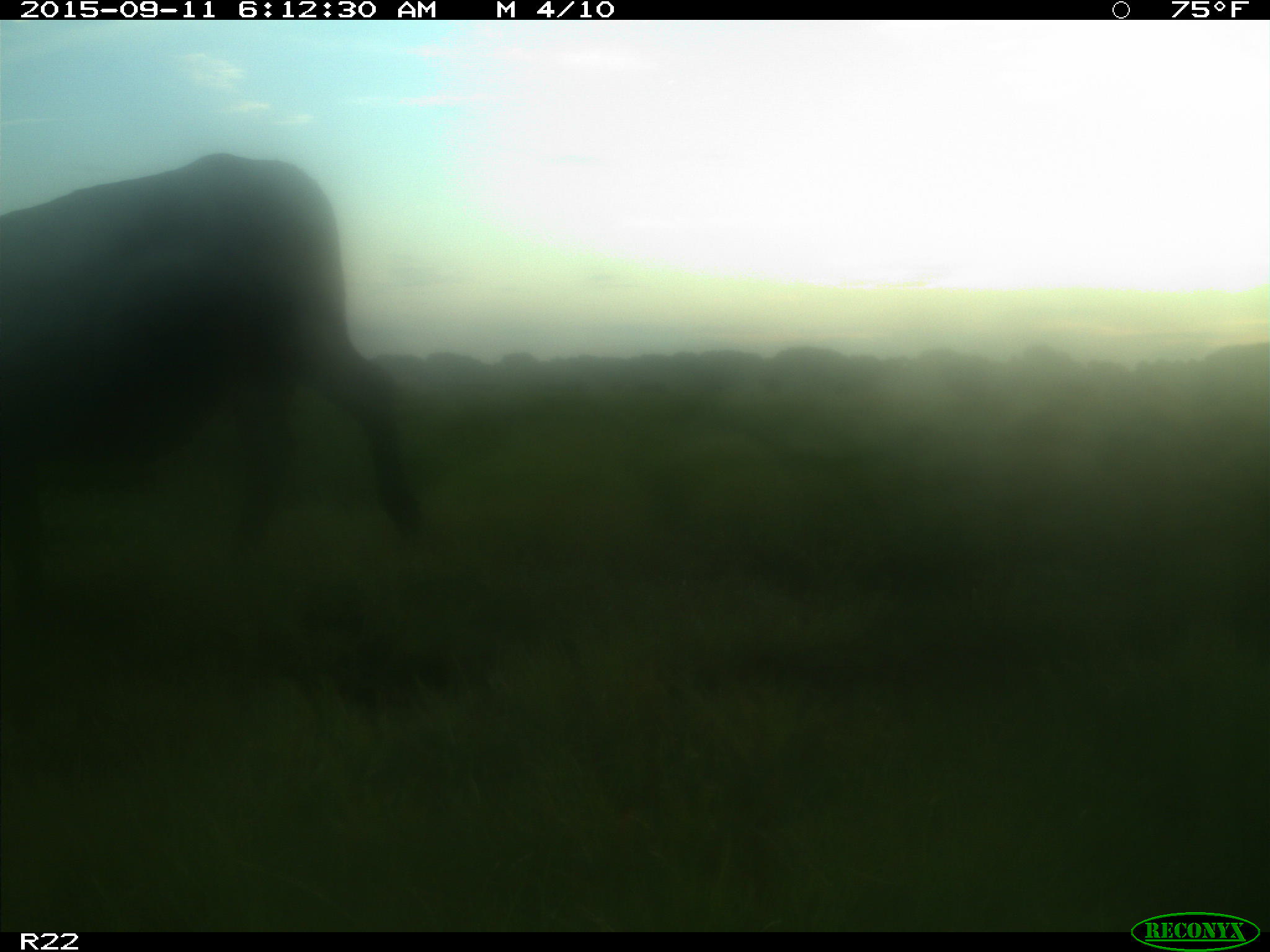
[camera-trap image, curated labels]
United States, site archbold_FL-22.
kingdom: Animalia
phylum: Chordata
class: Mammalia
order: Artiodactyla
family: Bovidae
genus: Bos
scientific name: Bos taurus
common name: domestic cow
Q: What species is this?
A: Bos taurus (domestic cow).